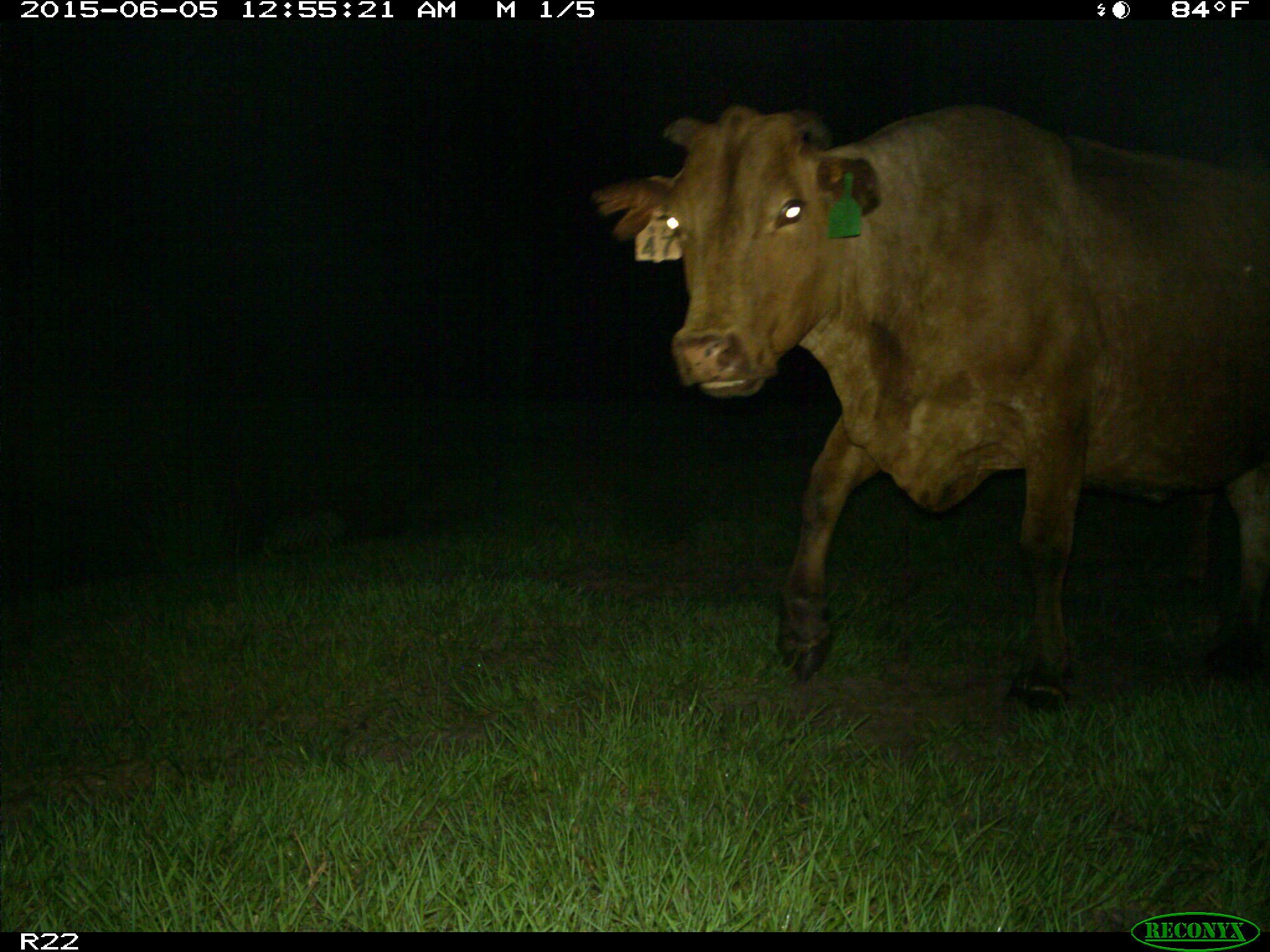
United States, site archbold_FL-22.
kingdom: Animalia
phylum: Chordata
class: Mammalia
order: Artiodactyla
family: Bovidae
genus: Bos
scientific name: Bos taurus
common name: domestic cow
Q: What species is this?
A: Bos taurus (domestic cow).